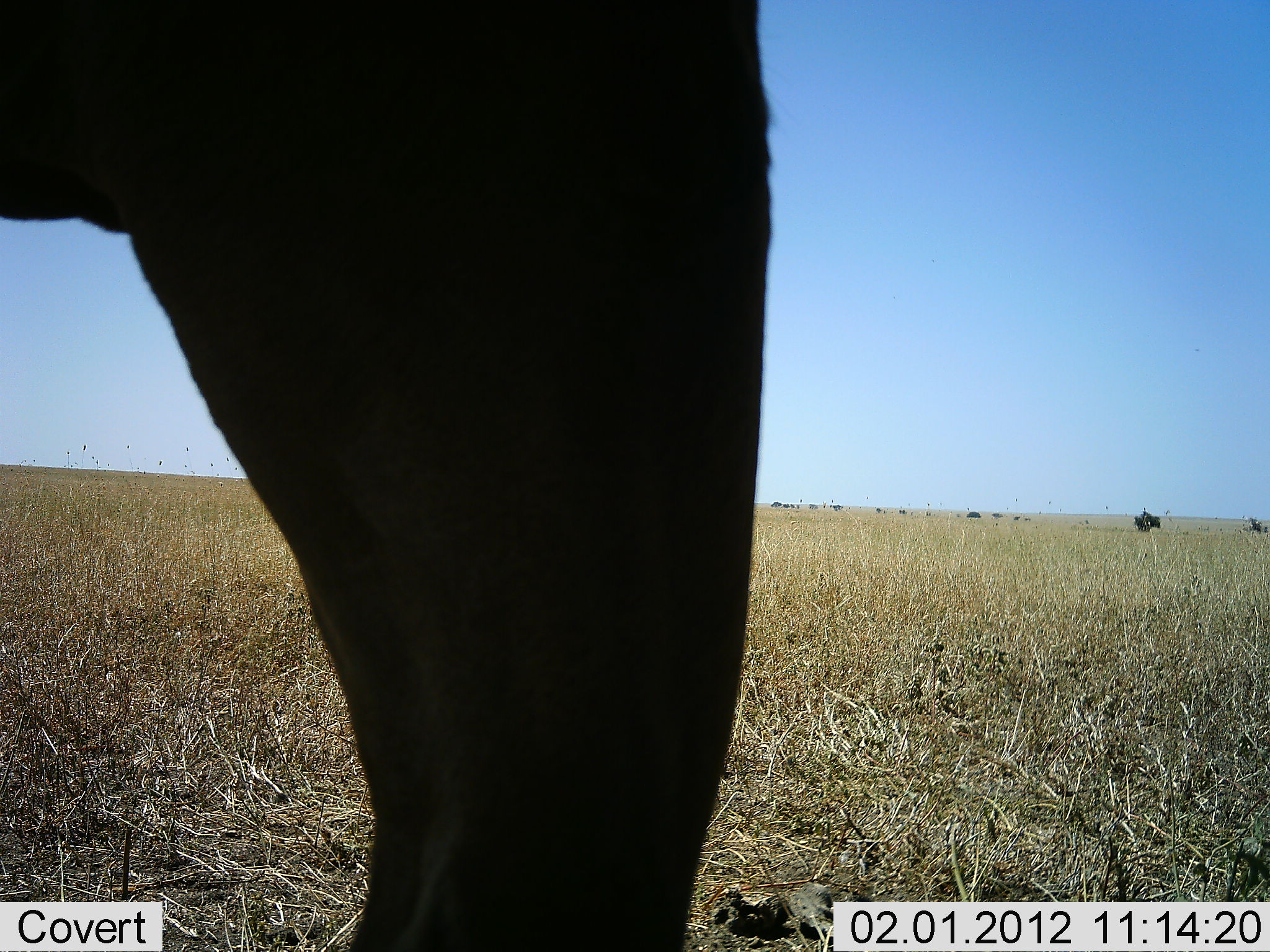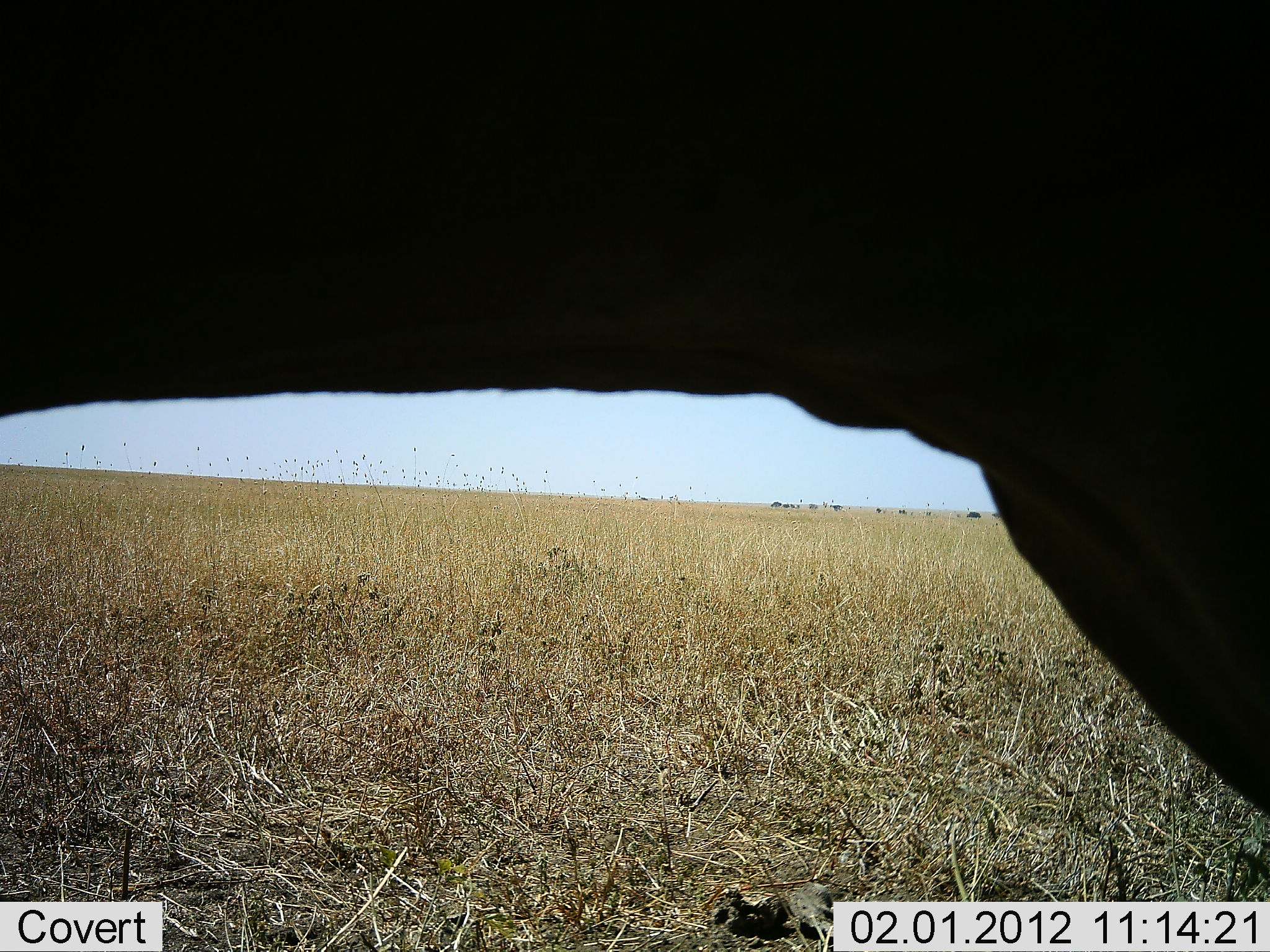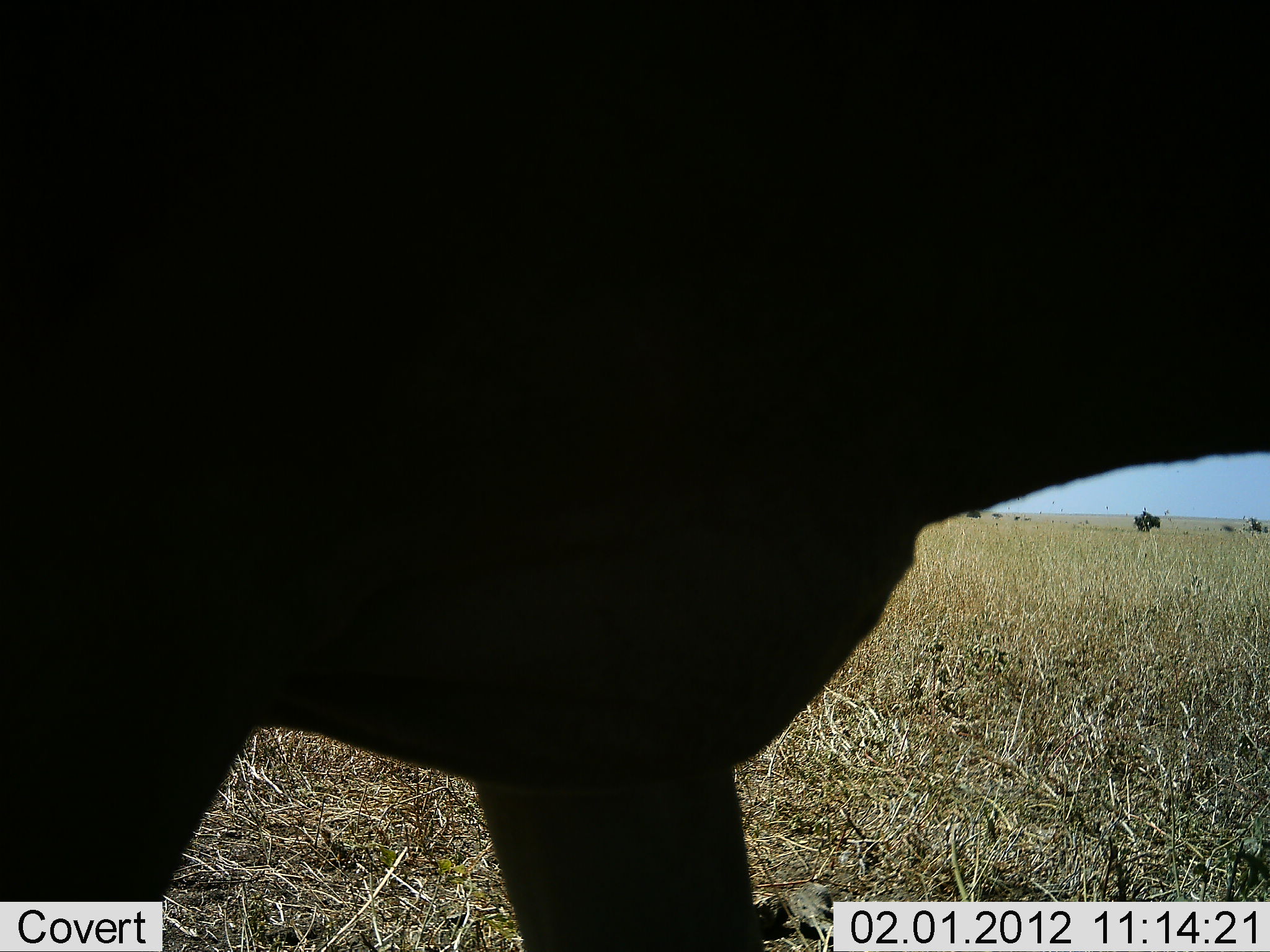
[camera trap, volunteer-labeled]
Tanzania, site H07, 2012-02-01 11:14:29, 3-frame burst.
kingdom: Animalia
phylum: Chordata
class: Mammalia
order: Artiodactyla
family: Bovidae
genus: Alcelaphus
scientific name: Alcelaphus buselaphus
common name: hartebeest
Hartebeest (Alcelaphus buselaphus), count 1. Behavior (volunteer vote fractions): standing 40%, resting 0%, moving 60%, interacting 0%. Young present (vote fraction): 0%. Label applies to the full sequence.